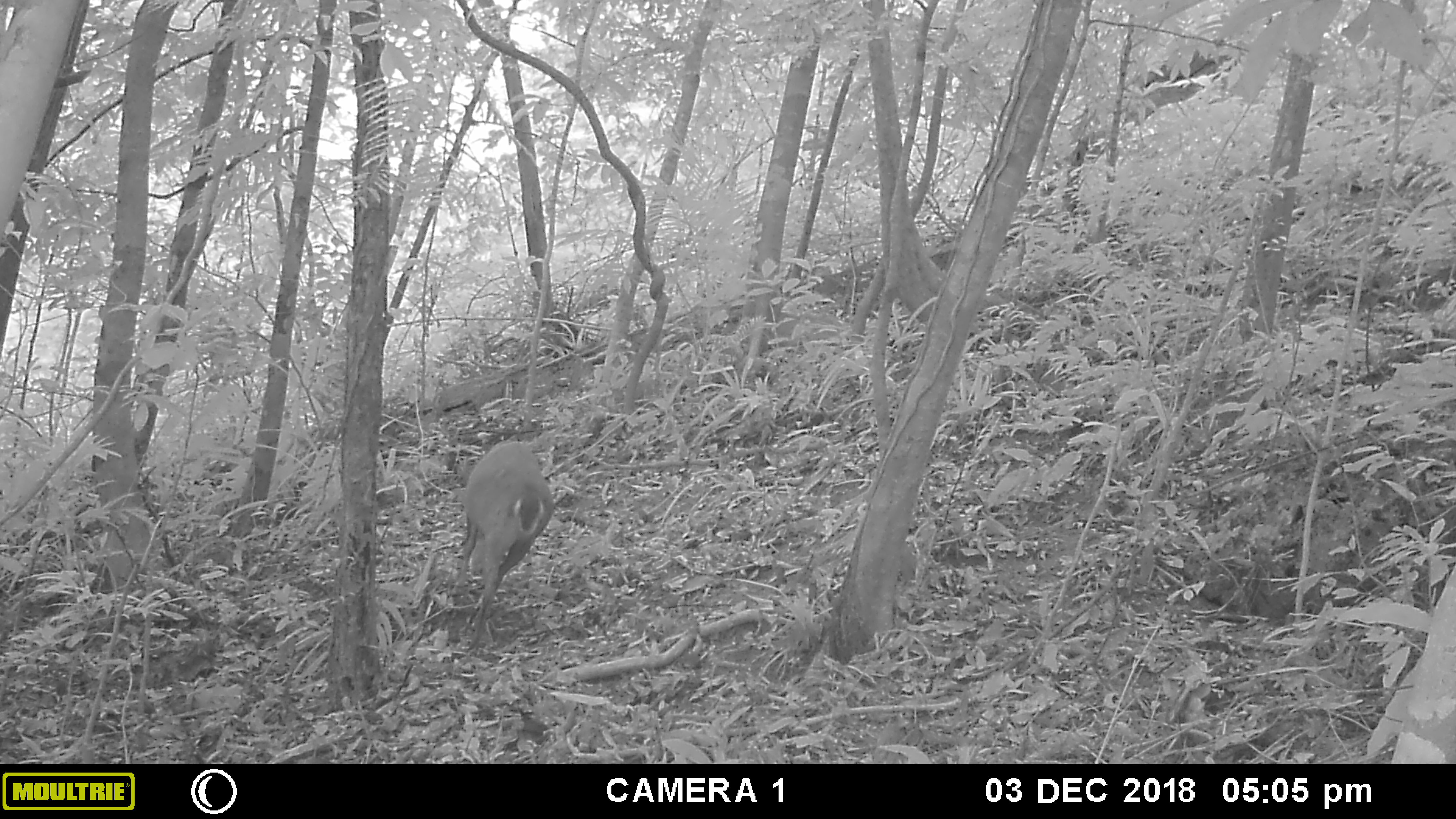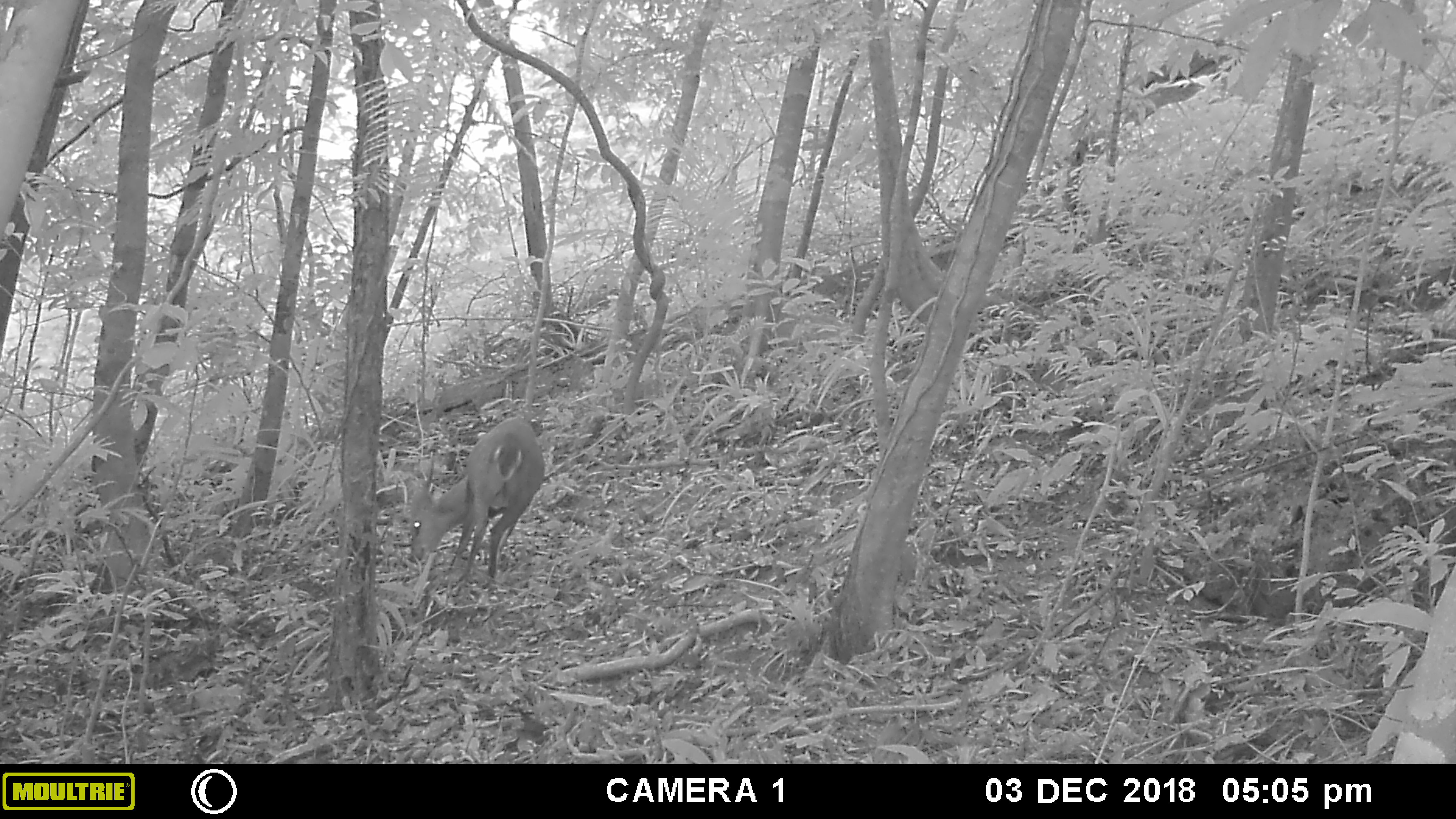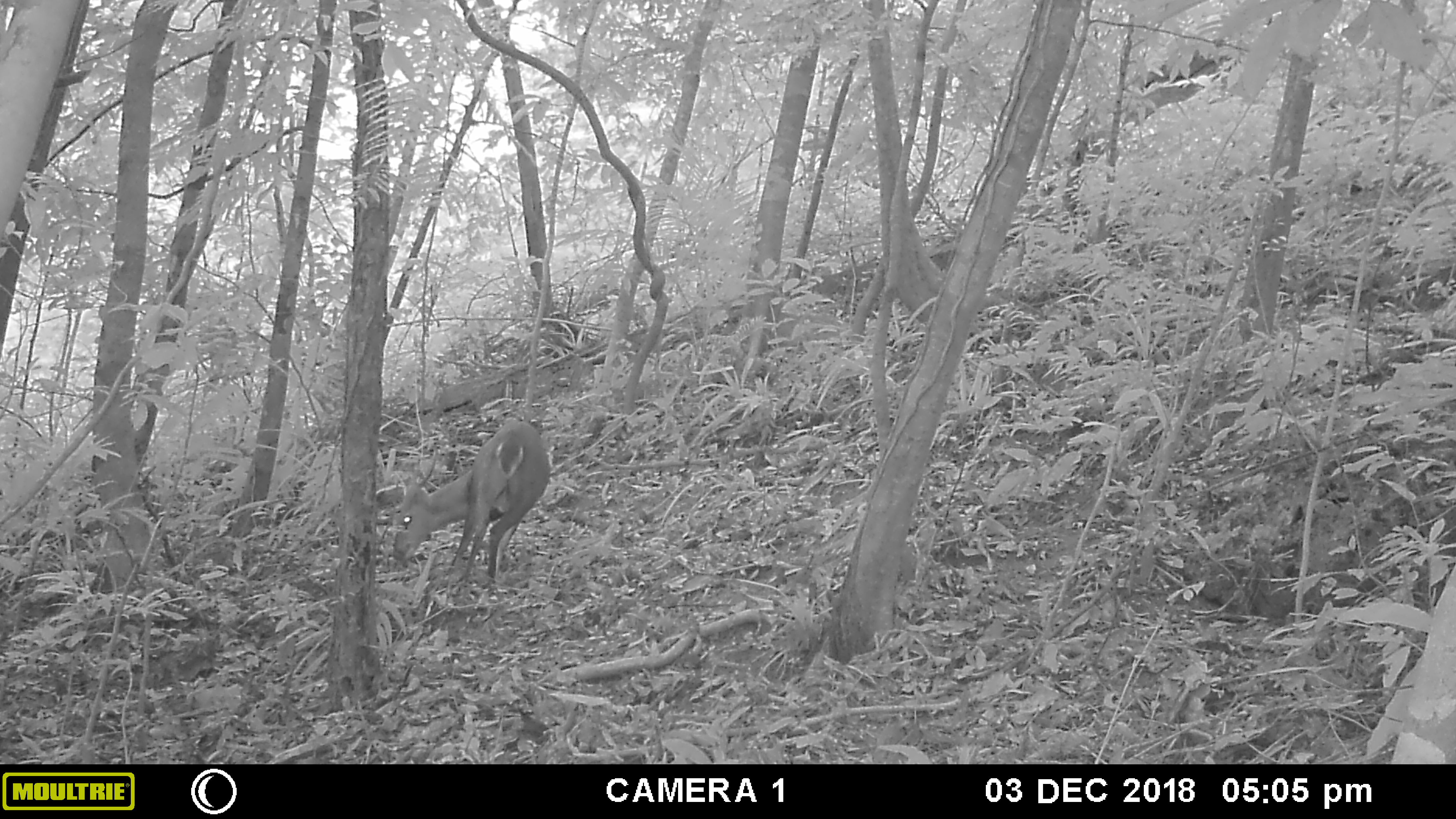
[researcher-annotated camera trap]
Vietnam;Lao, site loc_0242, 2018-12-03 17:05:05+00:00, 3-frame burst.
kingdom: Animalia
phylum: Chordata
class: Mammalia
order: Artiodactyla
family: Cervidae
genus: Muntiacus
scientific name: Muntiacus vuquangensis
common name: large-antlered muntjac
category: large antlered muntjac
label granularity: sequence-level